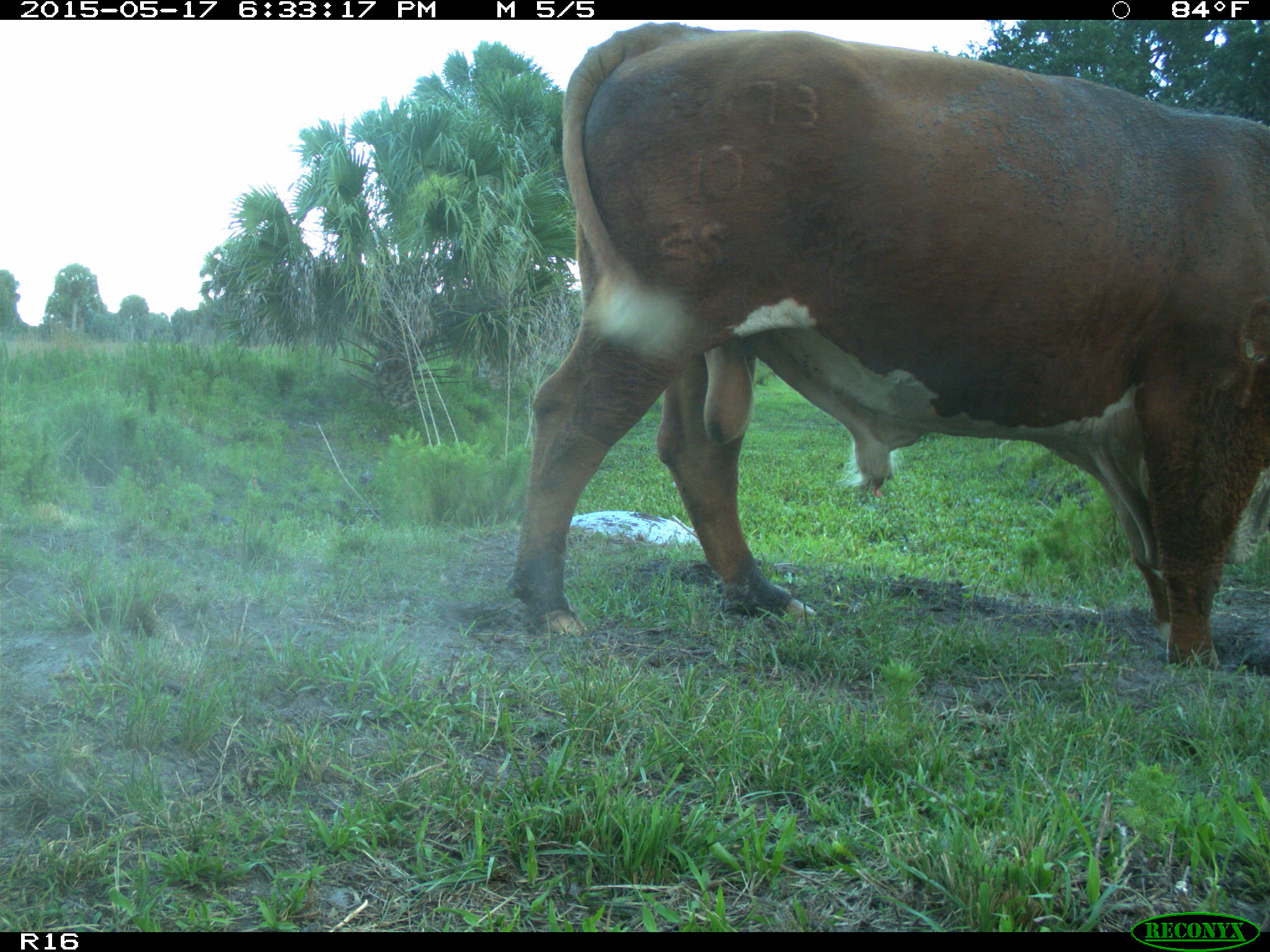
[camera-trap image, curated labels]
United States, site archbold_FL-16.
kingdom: Animalia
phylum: Chordata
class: Mammalia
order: Artiodactyla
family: Bovidae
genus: Bos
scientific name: Bos taurus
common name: domestic cow